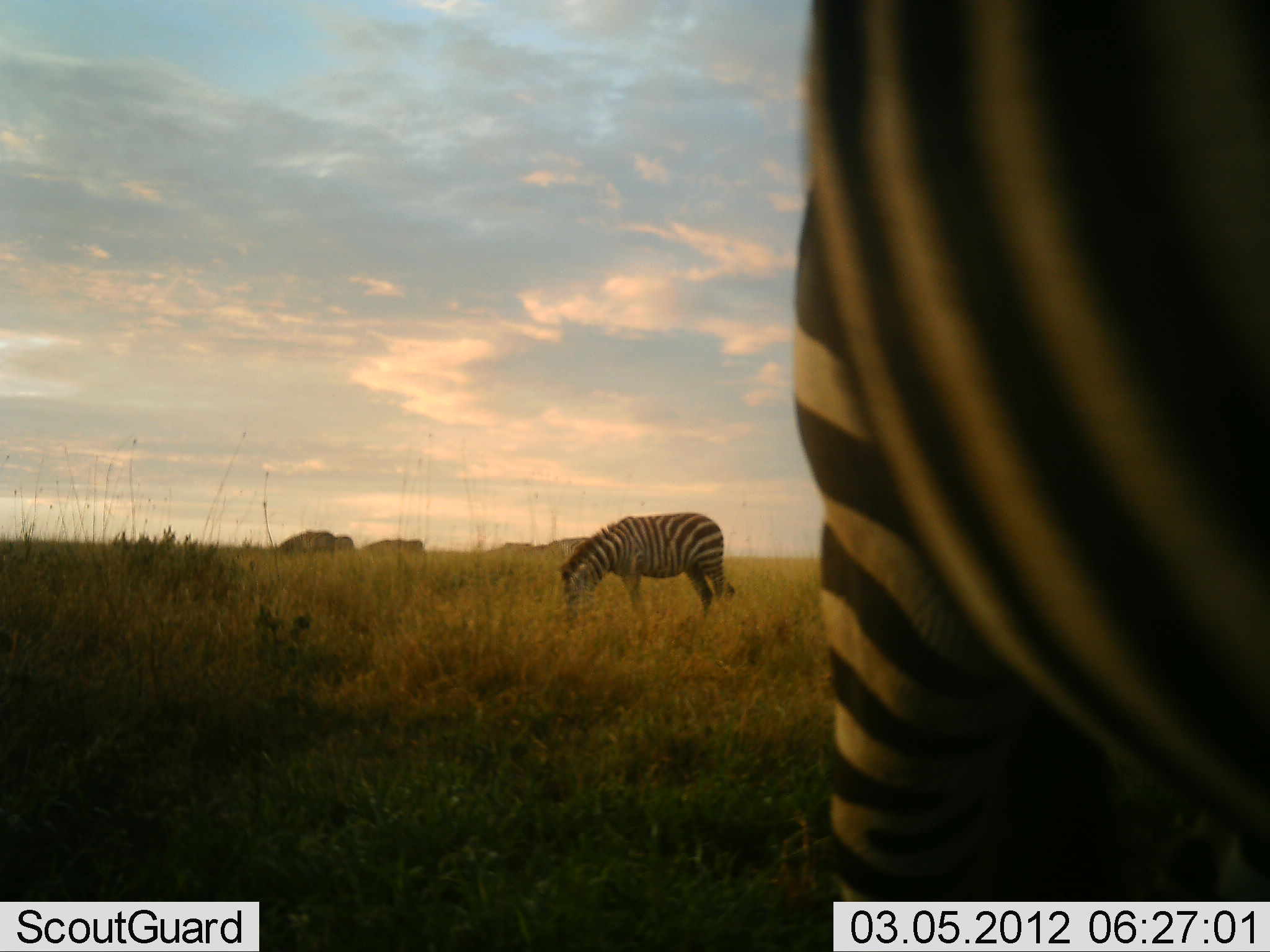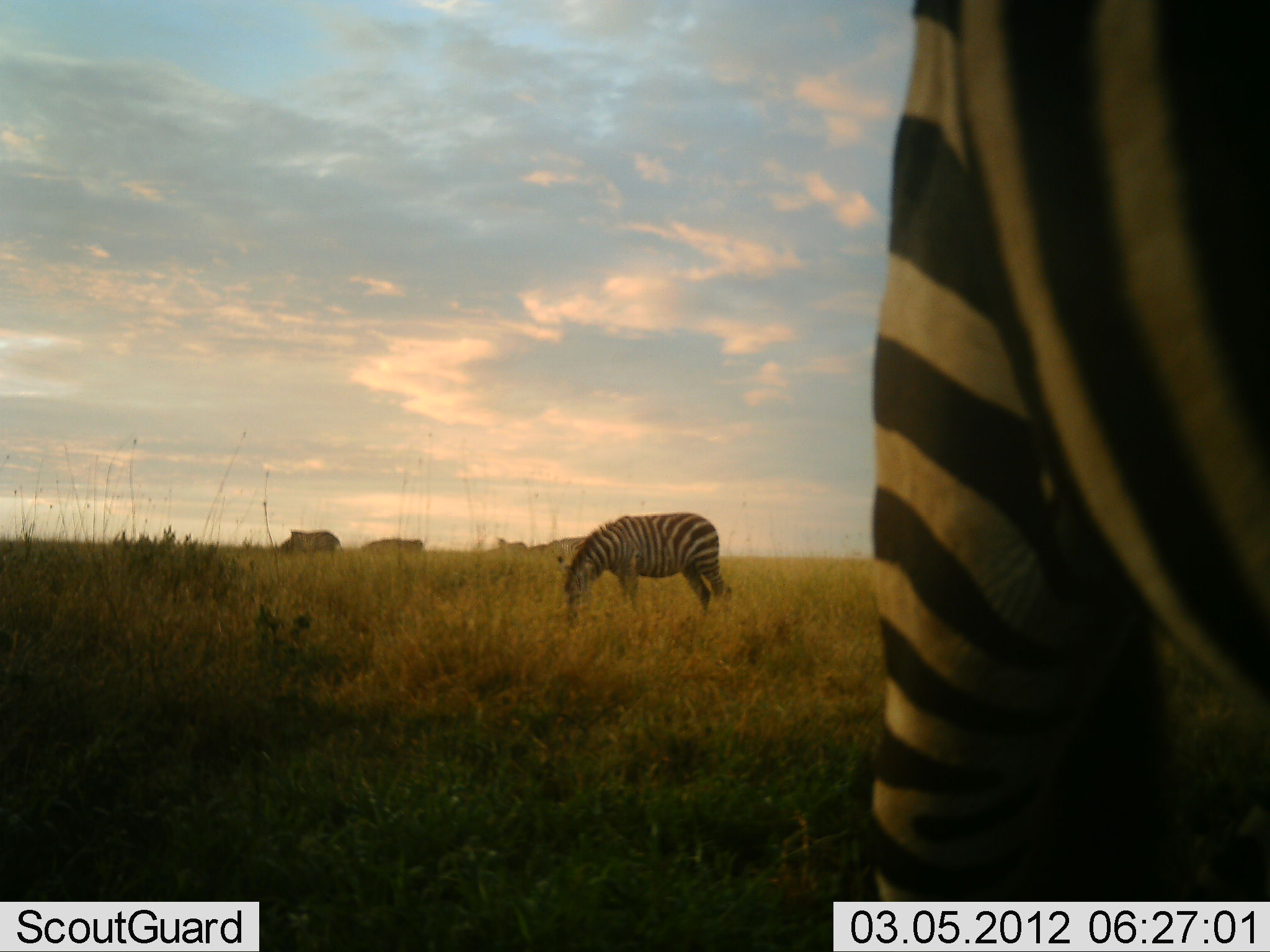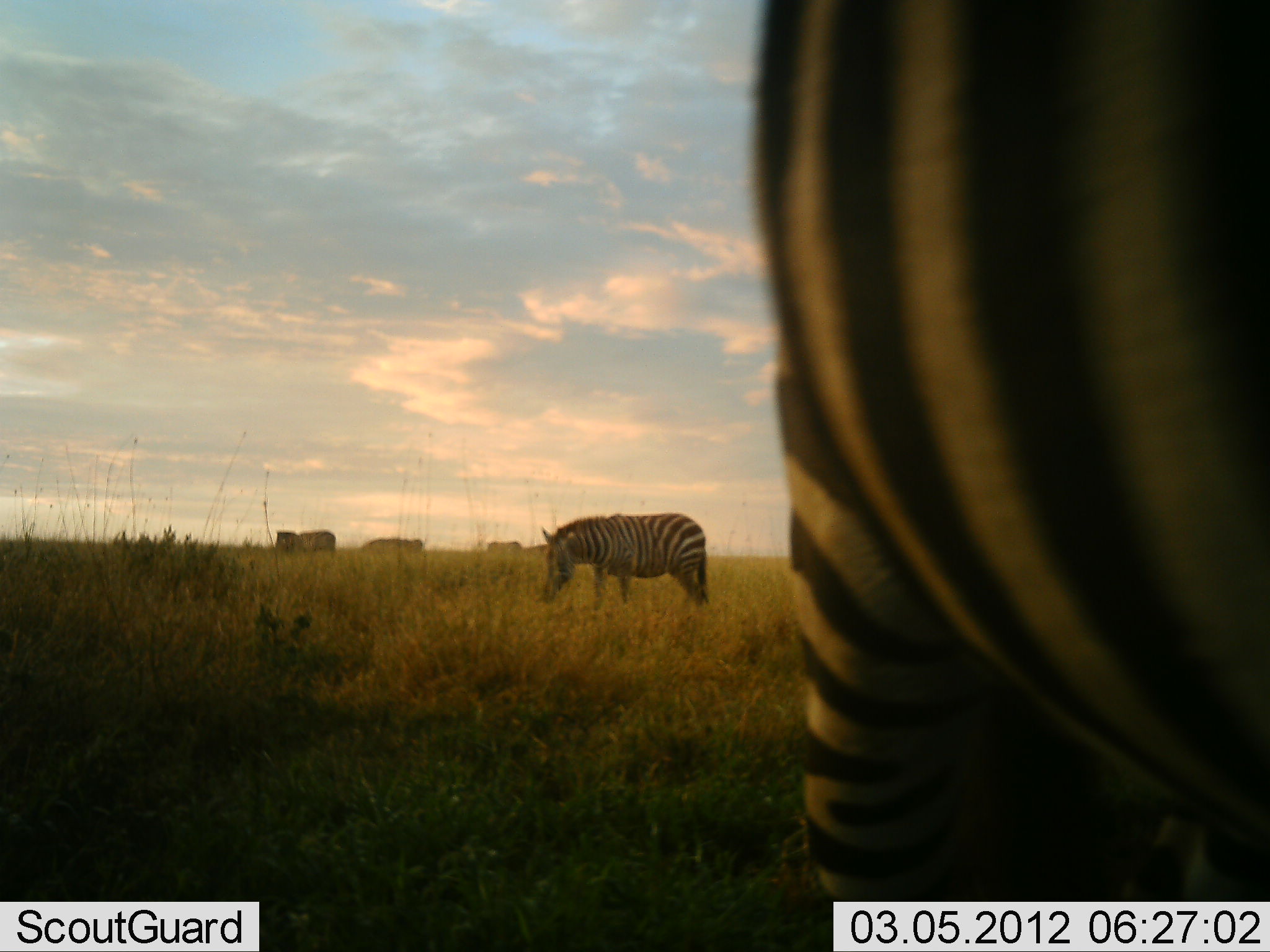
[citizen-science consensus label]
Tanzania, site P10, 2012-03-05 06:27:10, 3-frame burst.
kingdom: Animalia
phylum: Chordata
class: Mammalia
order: Perissodactyla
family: Equidae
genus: Equus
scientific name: Equus quagga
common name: plains zebra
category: zebra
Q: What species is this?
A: Zebra (plains zebra) (Equus quagga).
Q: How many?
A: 5.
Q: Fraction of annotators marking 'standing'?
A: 41%.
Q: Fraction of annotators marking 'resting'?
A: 0%.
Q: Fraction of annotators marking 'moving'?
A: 35%.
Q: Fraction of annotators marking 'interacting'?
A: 0%.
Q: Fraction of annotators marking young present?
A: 0%.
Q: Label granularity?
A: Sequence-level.